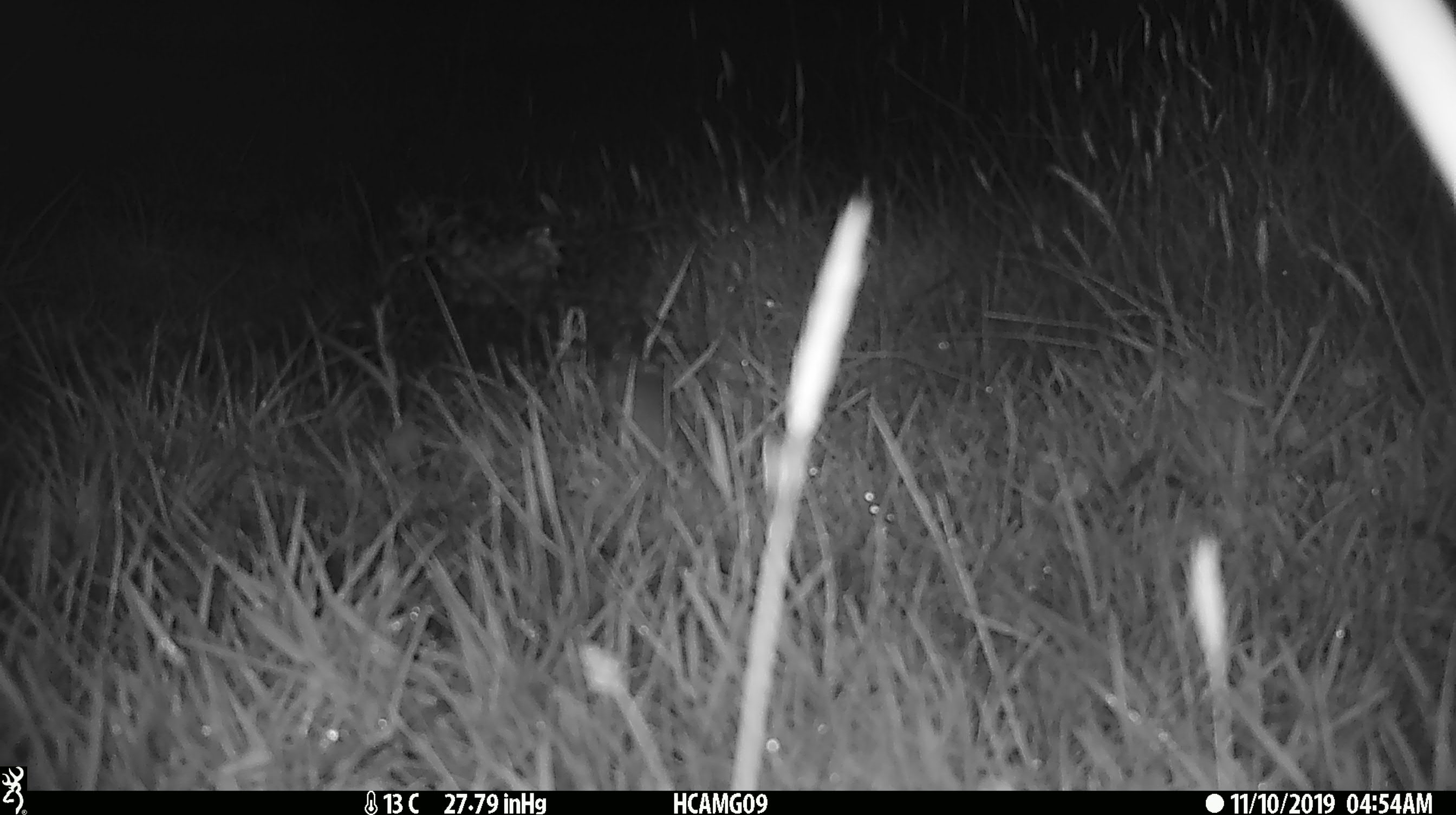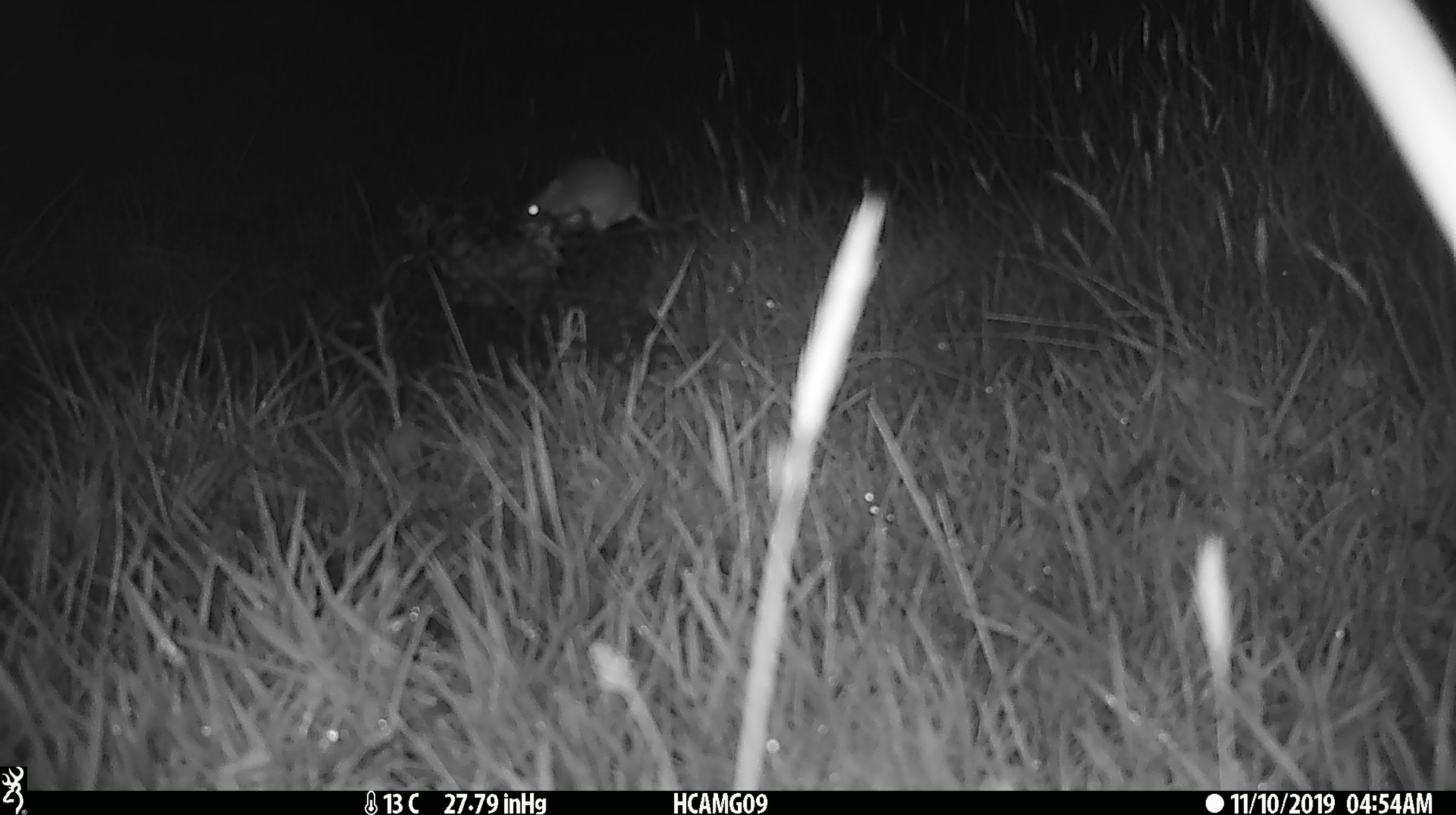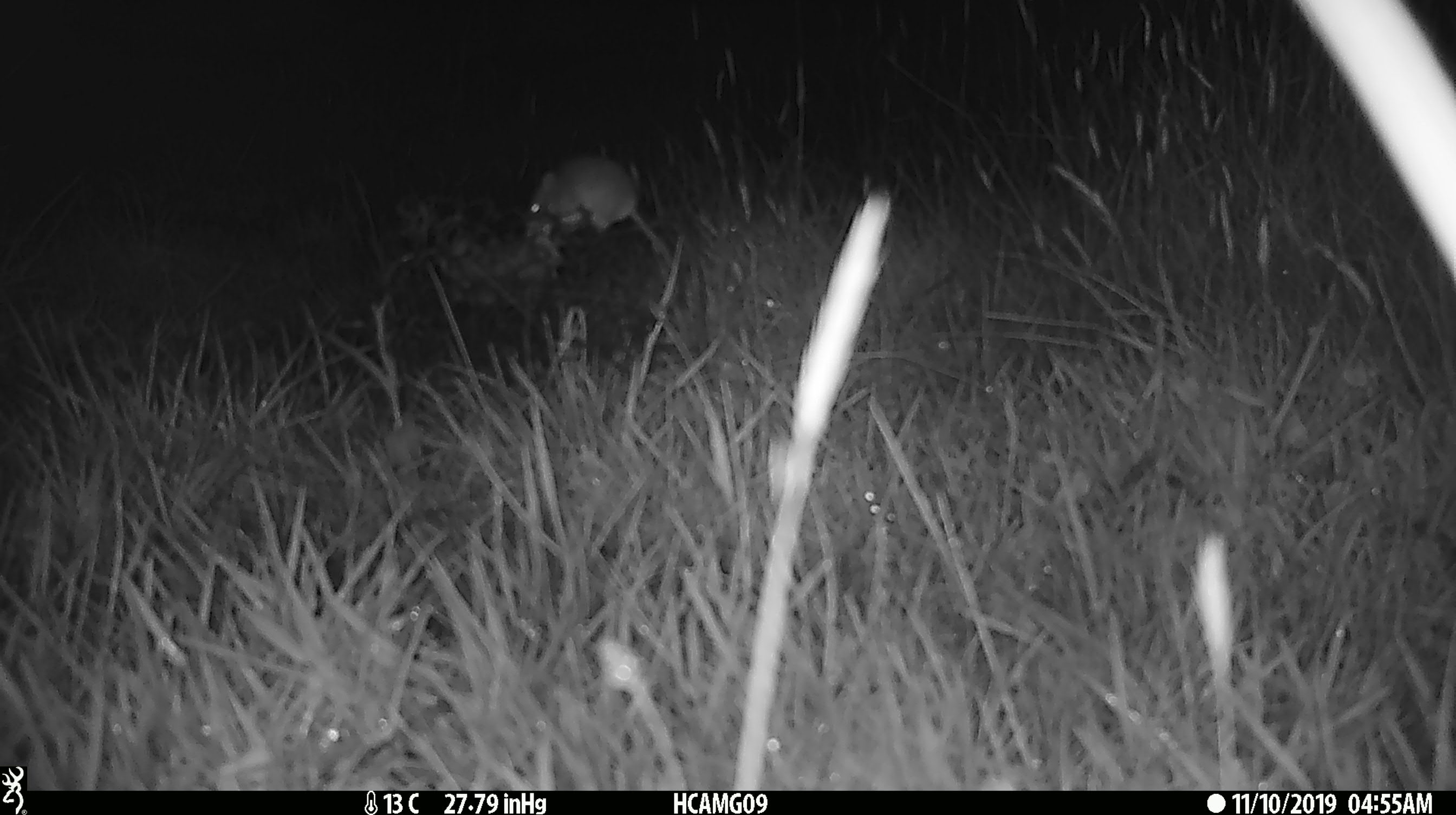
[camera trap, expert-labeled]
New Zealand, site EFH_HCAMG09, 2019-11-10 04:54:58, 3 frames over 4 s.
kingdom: Animalia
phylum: Chordata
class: Mammalia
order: Rodentia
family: Muridae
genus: Mus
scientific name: Mus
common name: mouse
Mouse (Mus).